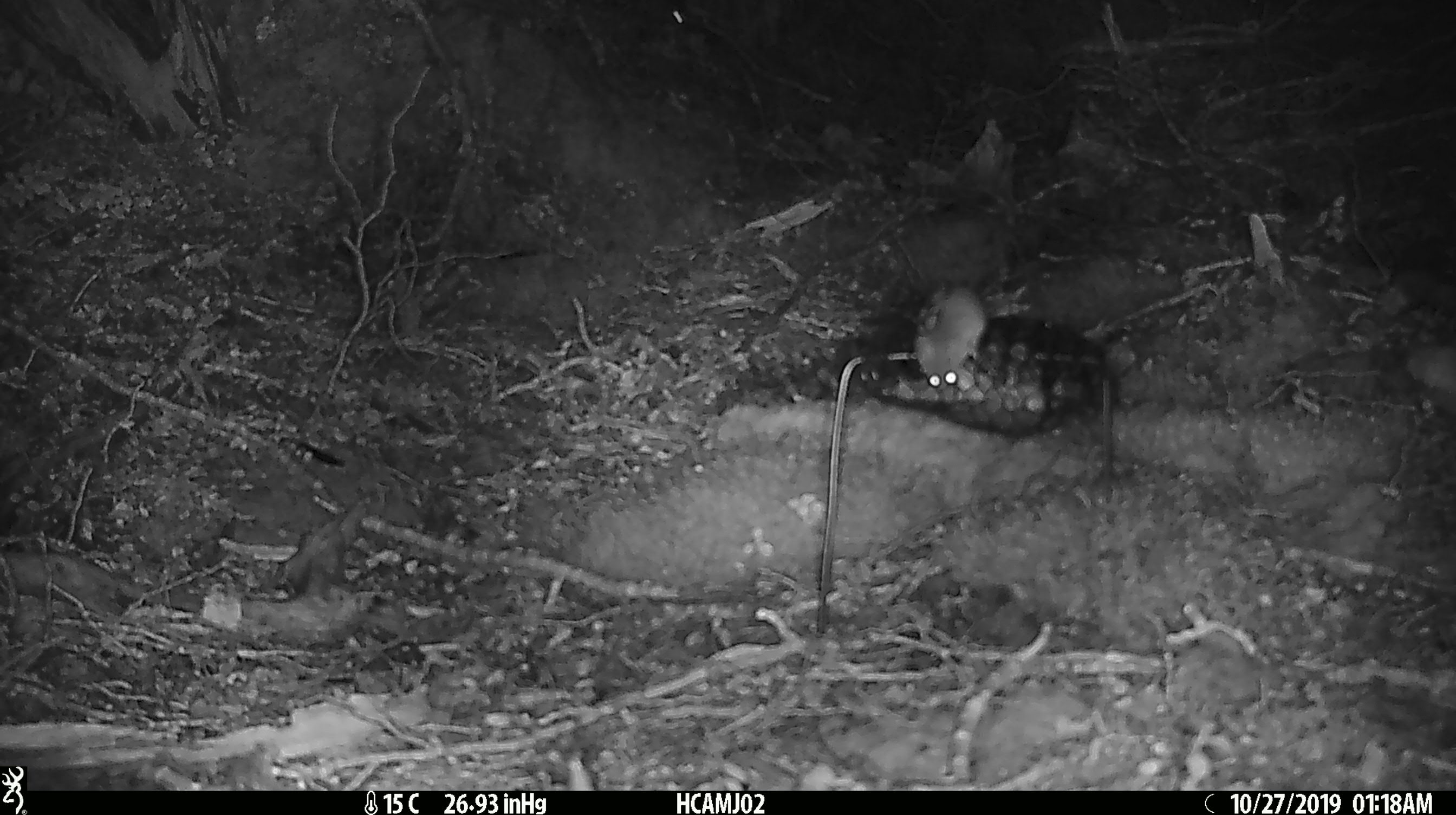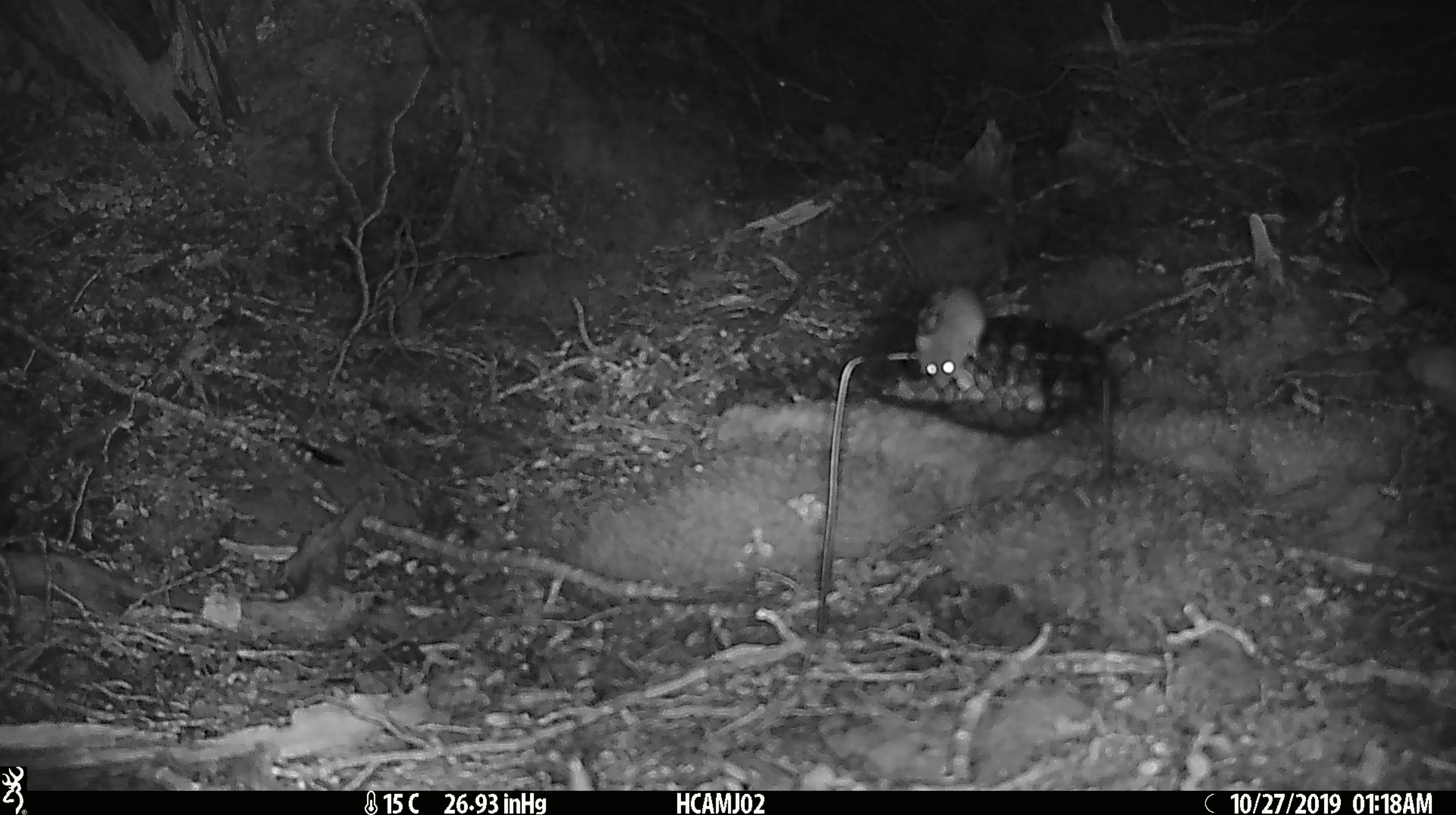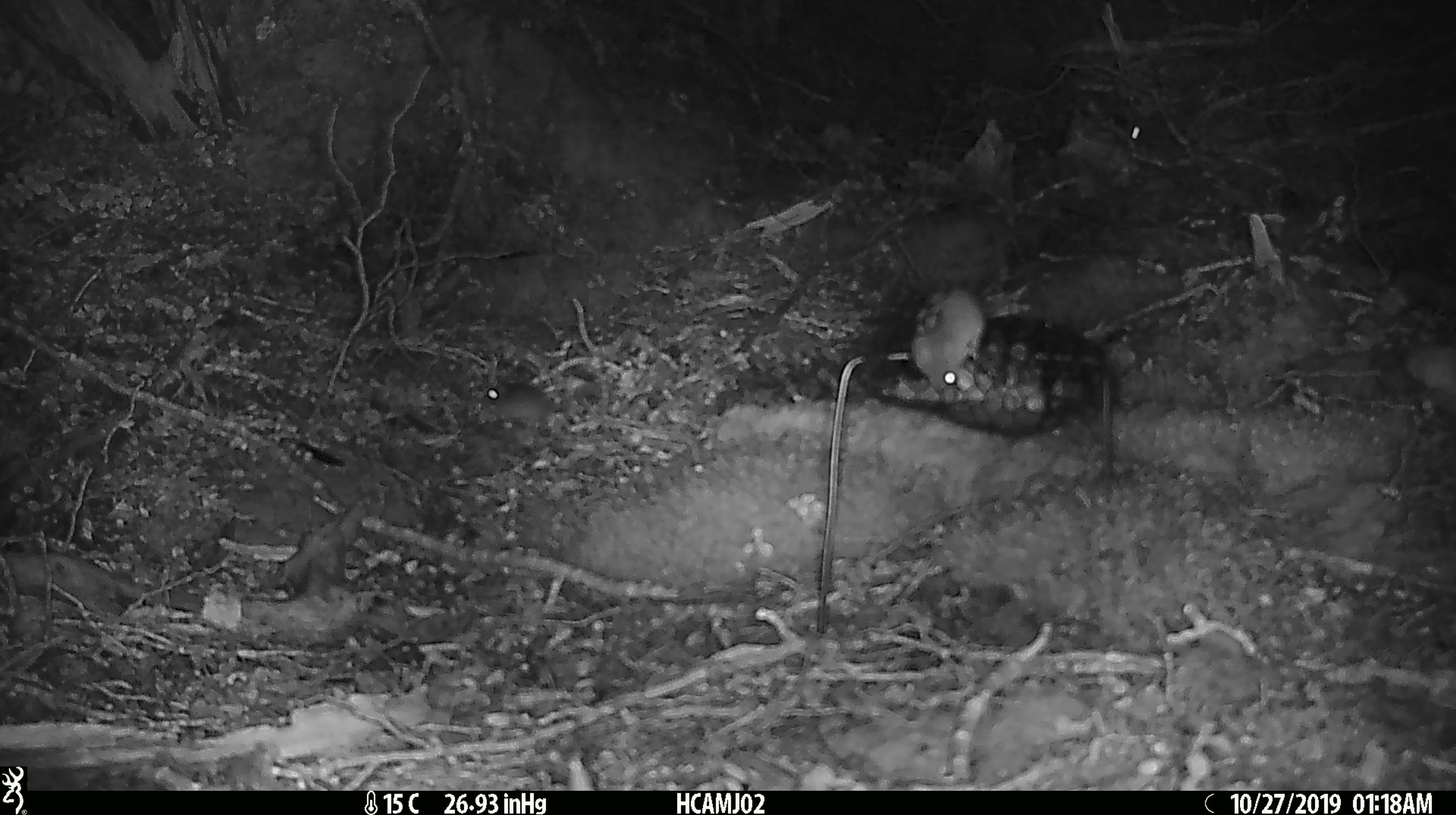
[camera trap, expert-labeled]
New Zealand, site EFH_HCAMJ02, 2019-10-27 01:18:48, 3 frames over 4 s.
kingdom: Animalia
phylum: Chordata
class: Mammalia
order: Rodentia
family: Muridae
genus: Mus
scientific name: Mus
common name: mouse